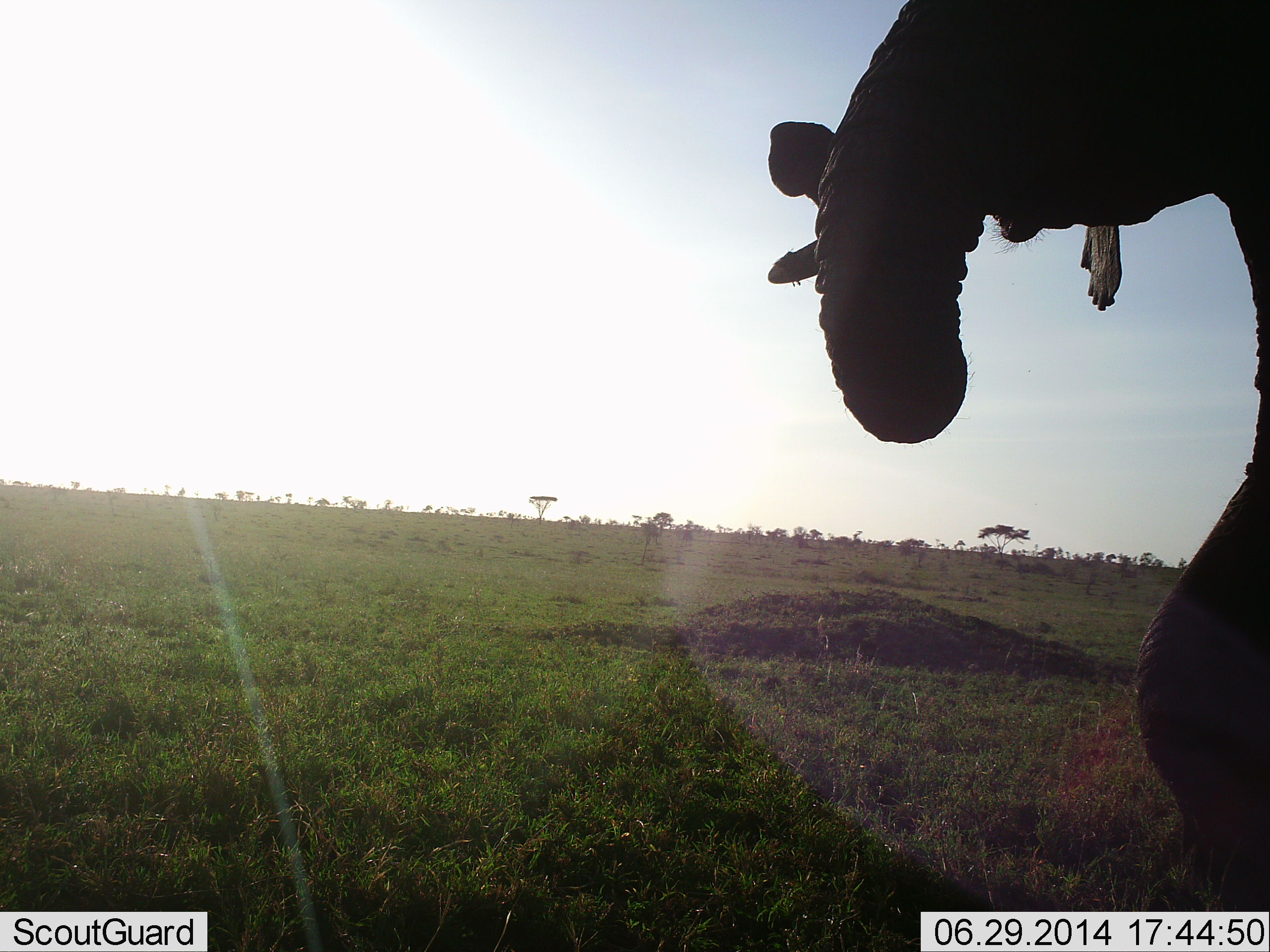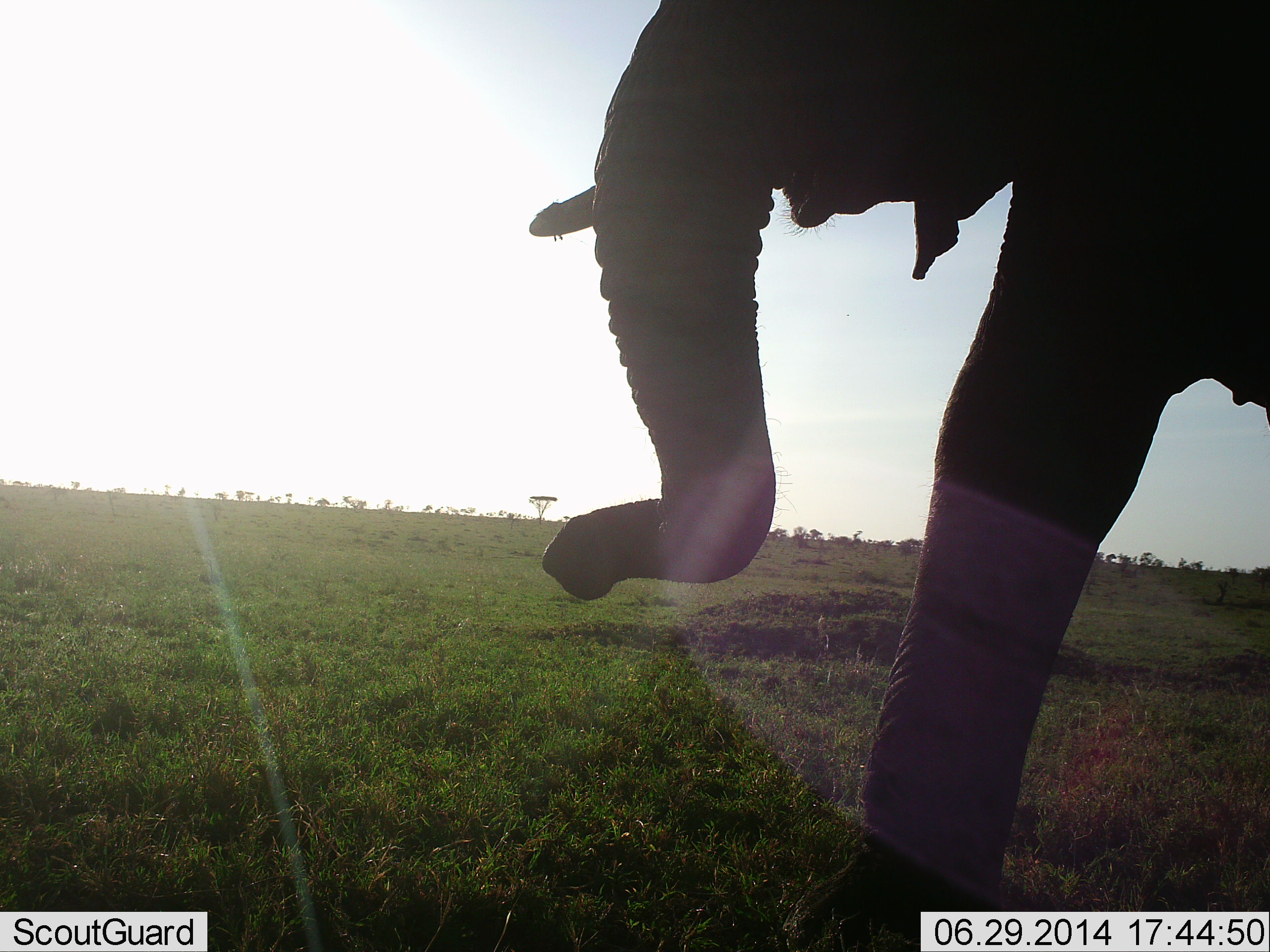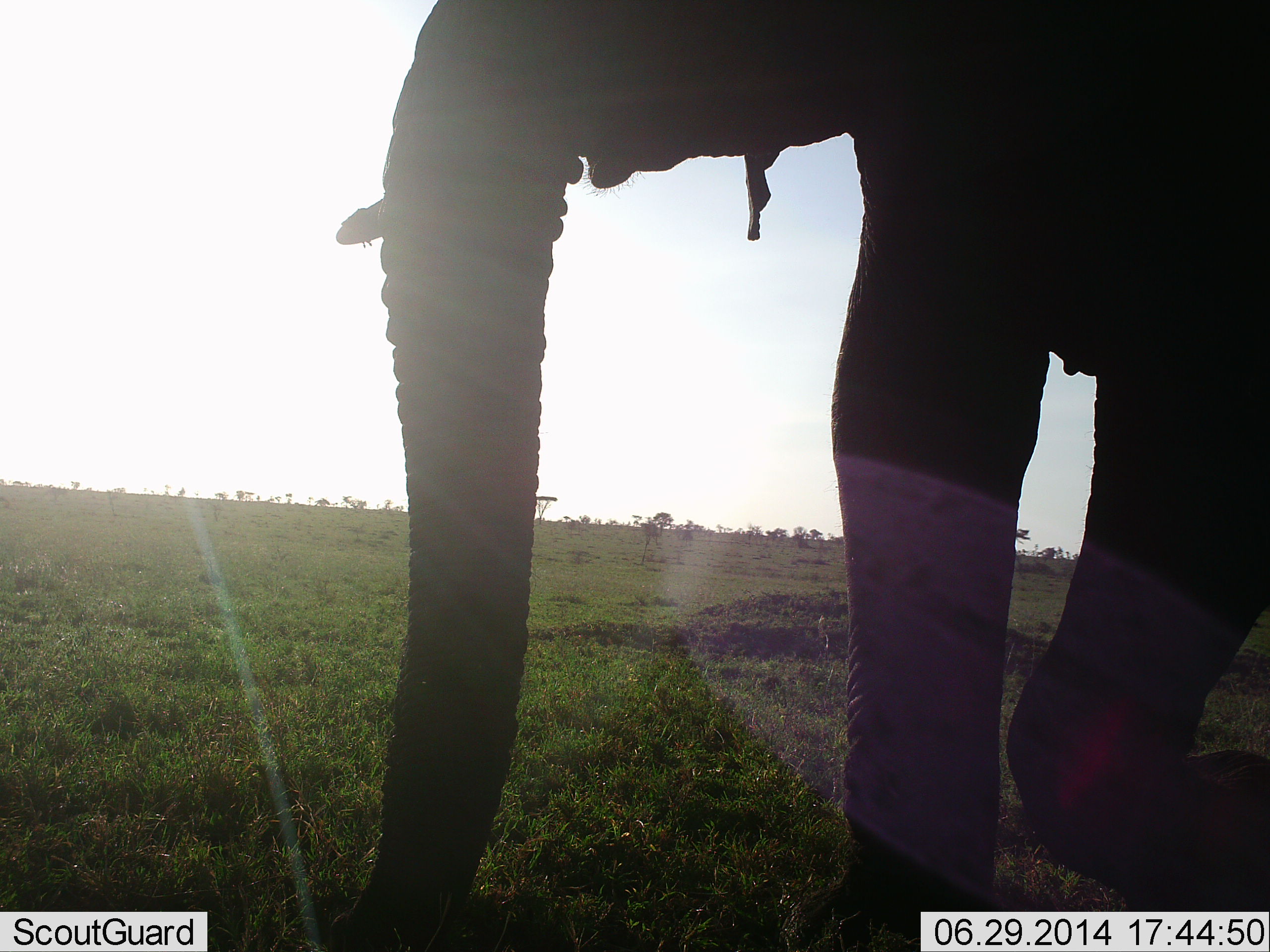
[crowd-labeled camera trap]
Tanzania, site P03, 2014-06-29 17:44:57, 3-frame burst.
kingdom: Animalia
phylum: Chordata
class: Mammalia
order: Proboscidea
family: Elephantidae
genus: Loxodonta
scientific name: Loxodonta africana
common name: african bush elephant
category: elephant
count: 1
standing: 0%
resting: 0%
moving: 100%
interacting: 0%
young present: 0%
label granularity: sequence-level